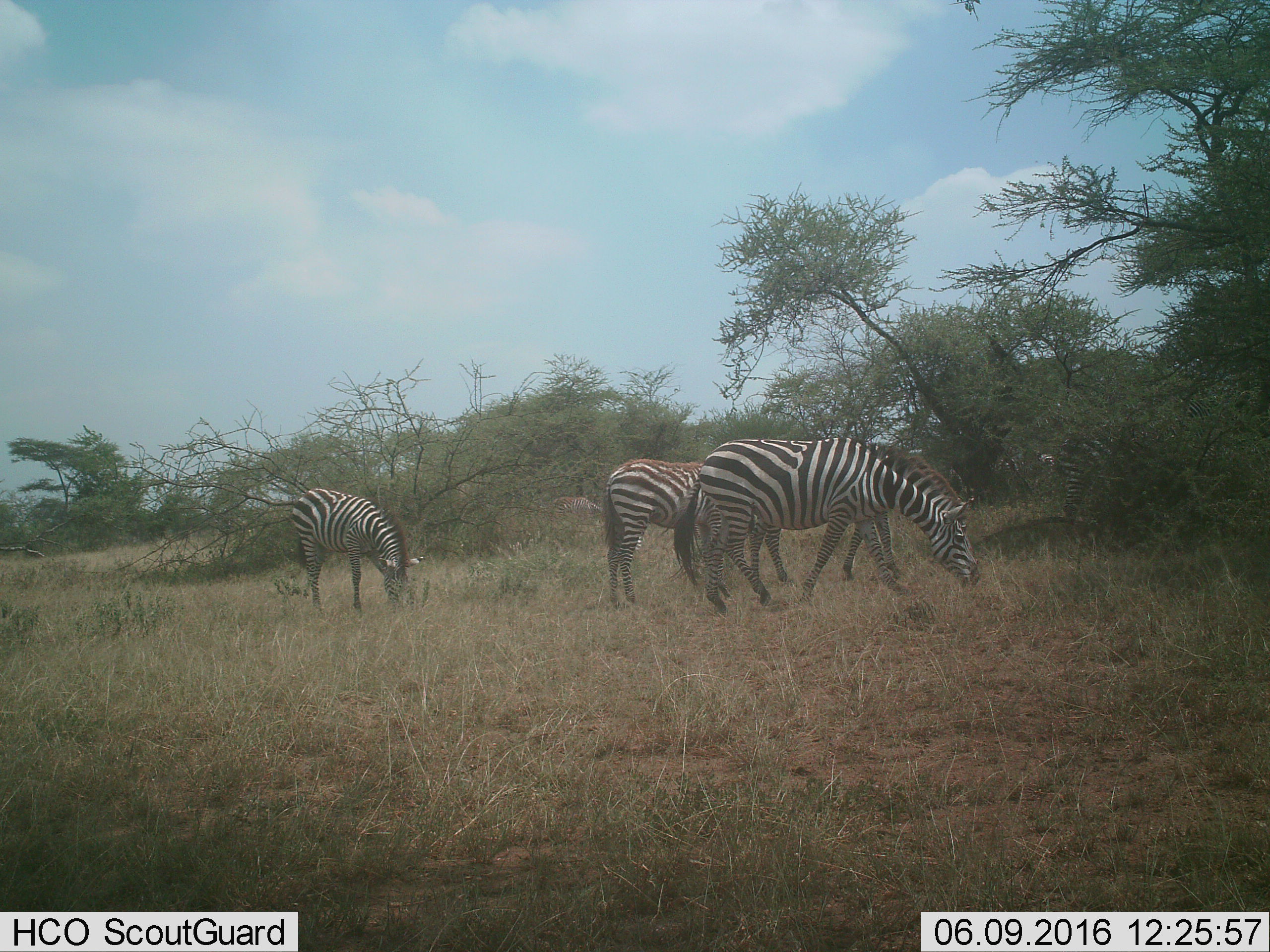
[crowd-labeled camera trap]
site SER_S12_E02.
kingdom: Animalia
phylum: Chordata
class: Mammalia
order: Perissodactyla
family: Equidae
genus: Equus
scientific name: Equus quagga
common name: plains zebra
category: zebraplains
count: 5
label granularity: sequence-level